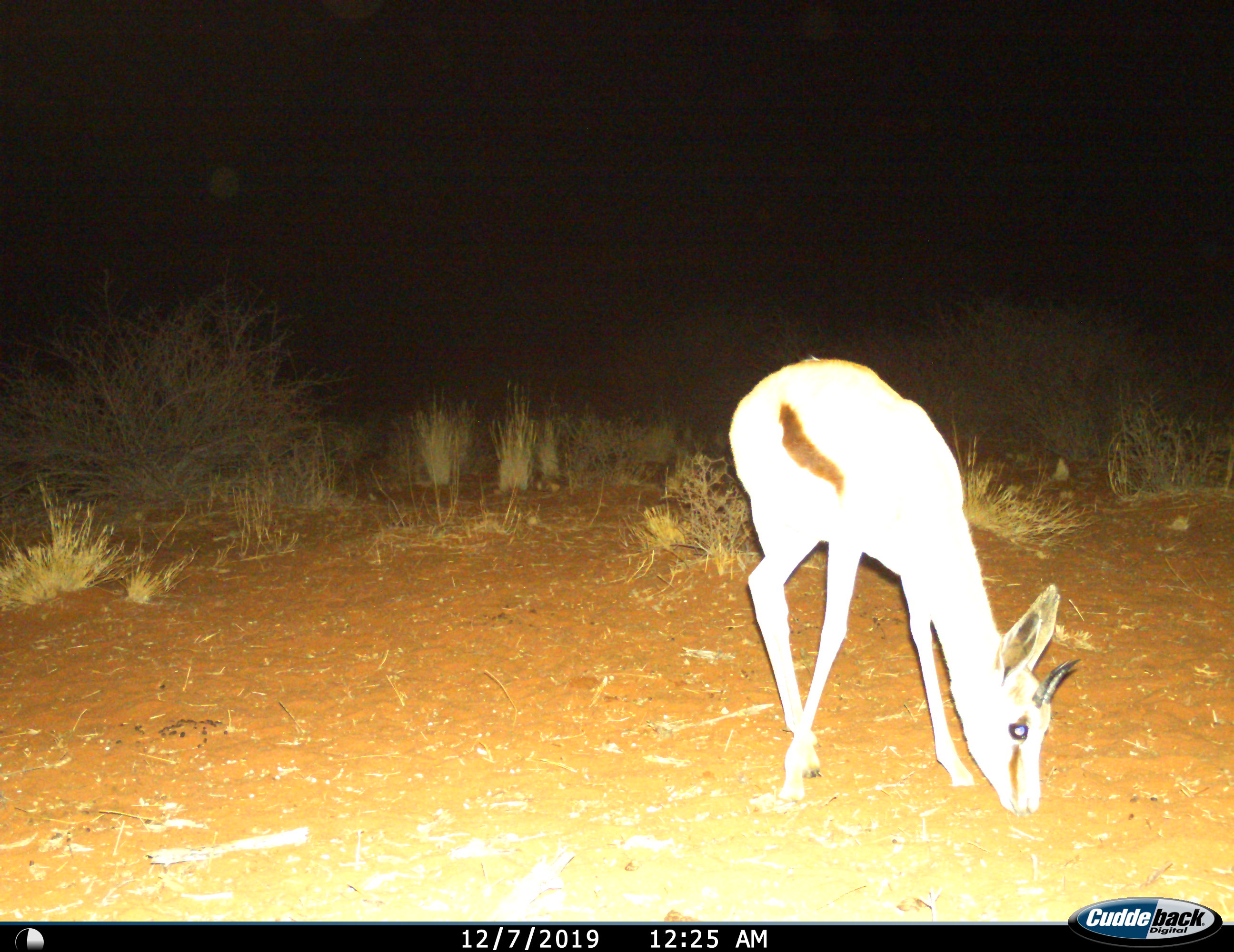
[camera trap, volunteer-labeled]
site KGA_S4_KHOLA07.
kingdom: Animalia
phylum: Chordata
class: Mammalia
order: Artiodactyla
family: Bovidae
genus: Antidorcas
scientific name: Antidorcas marsupialis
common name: springbok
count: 1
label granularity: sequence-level